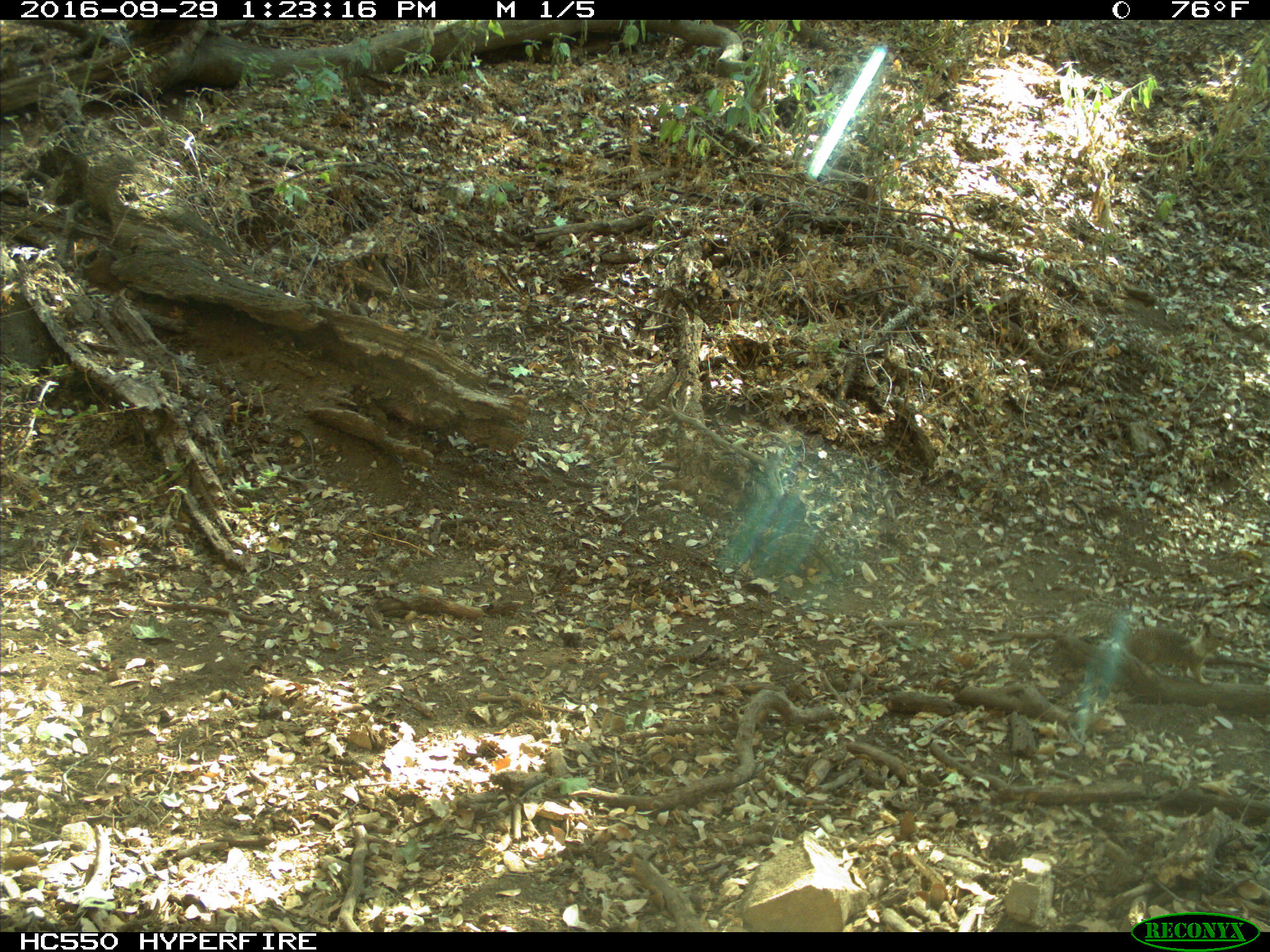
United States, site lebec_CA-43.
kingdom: Animalia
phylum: Chordata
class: Mammalia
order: Rodentia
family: Sciuridae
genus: Otospermophilus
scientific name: Otospermophilus beecheyi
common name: california ground squirrel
Otospermophilus beecheyi (california ground squirrel).